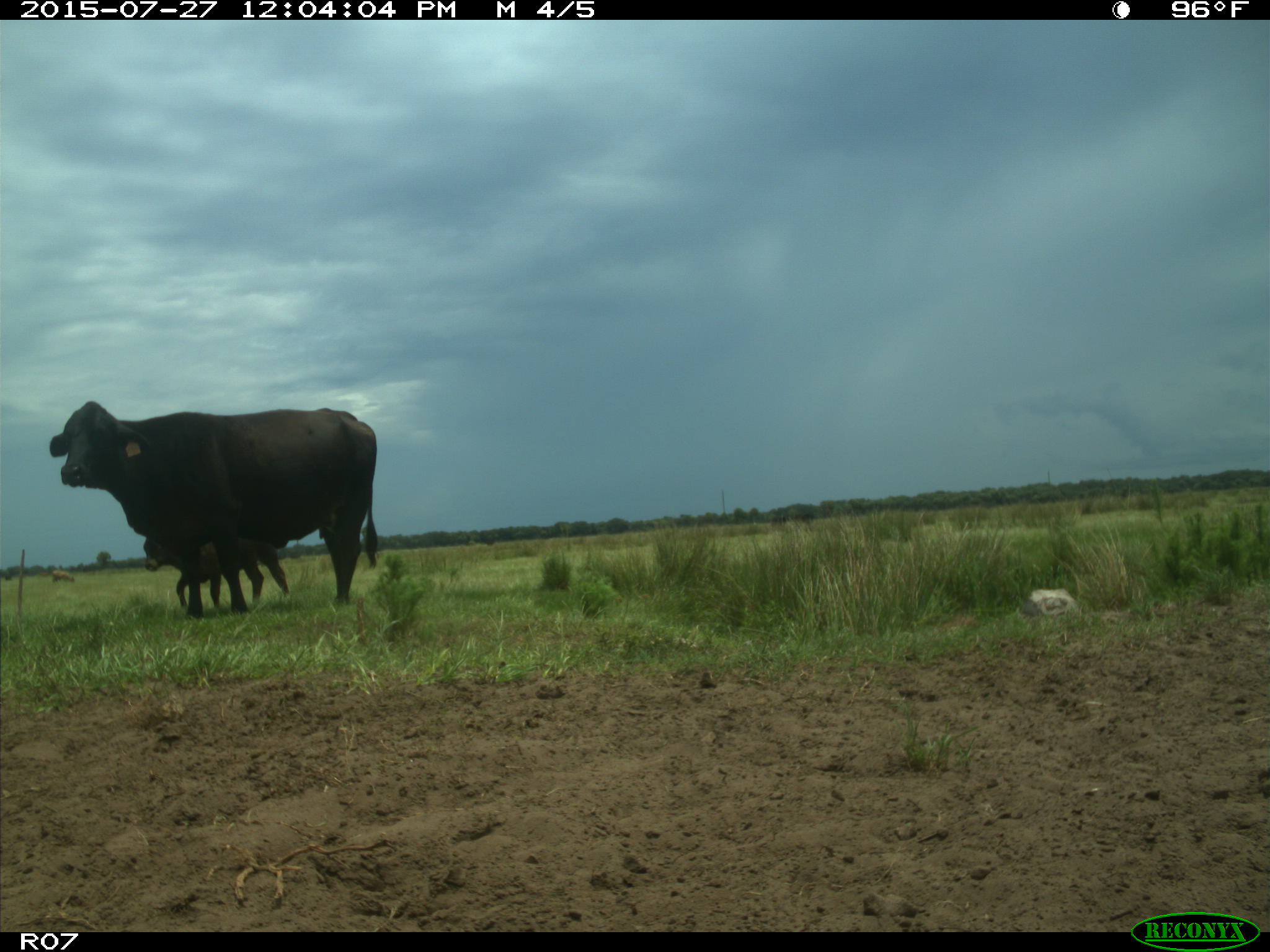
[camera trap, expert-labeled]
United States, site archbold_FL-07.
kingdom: Animalia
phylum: Chordata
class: Mammalia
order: Artiodactyla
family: Bovidae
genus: Bos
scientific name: Bos taurus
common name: domestic cow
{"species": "Bos taurus (domestic cow)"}